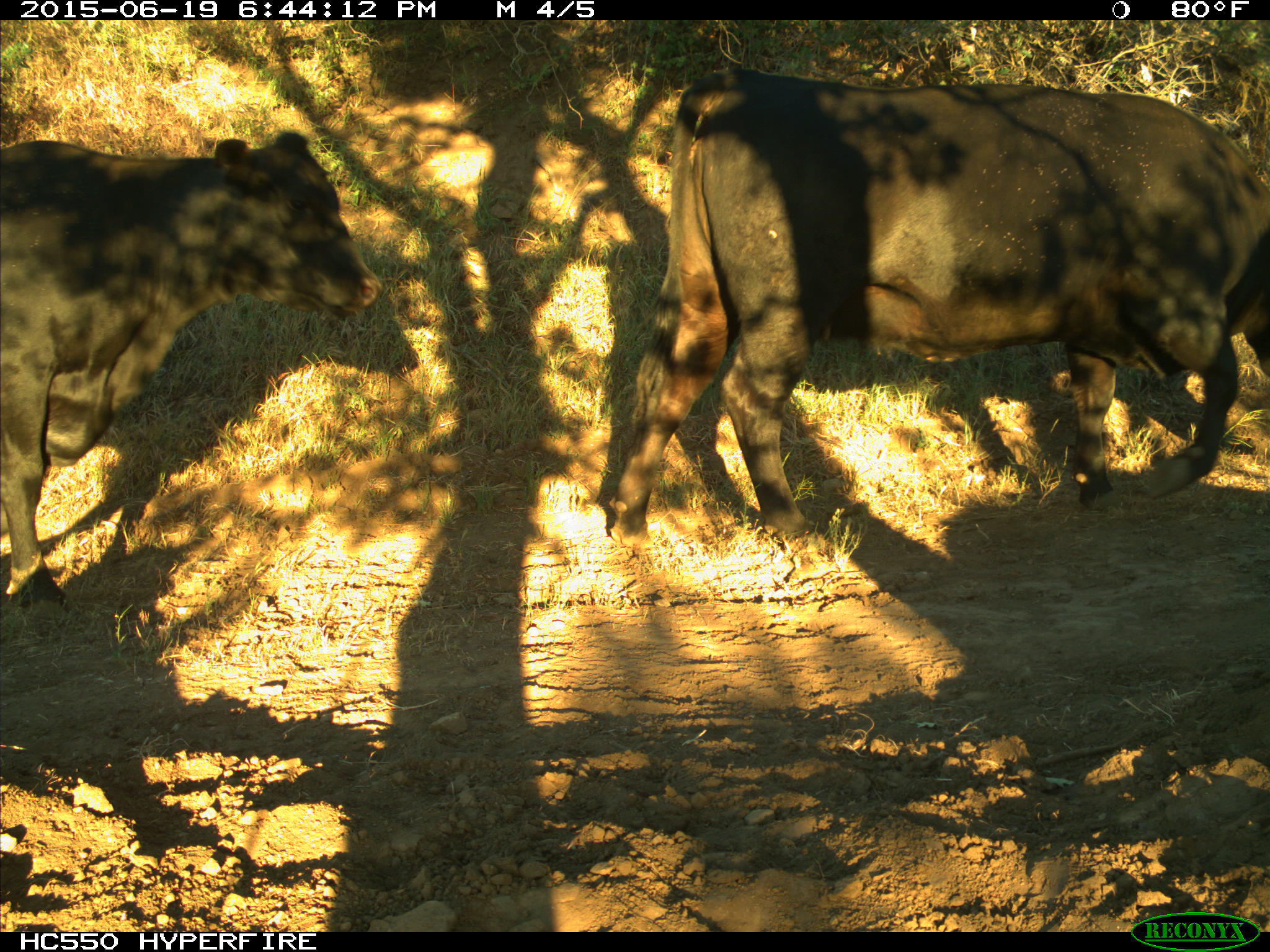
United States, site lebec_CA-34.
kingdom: Animalia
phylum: Chordata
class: Mammalia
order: Artiodactyla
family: Bovidae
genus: Bos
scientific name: Bos taurus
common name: domestic cow